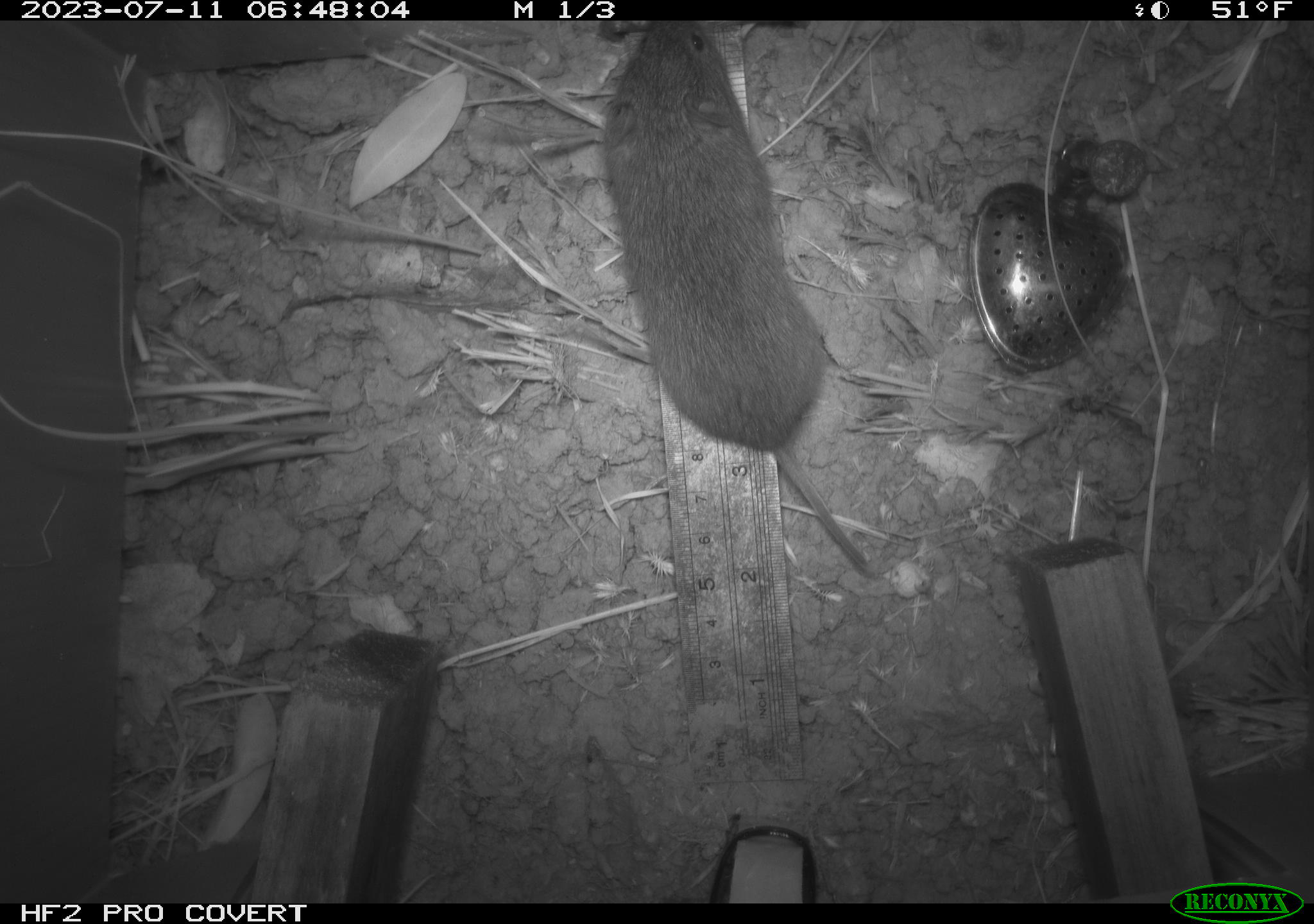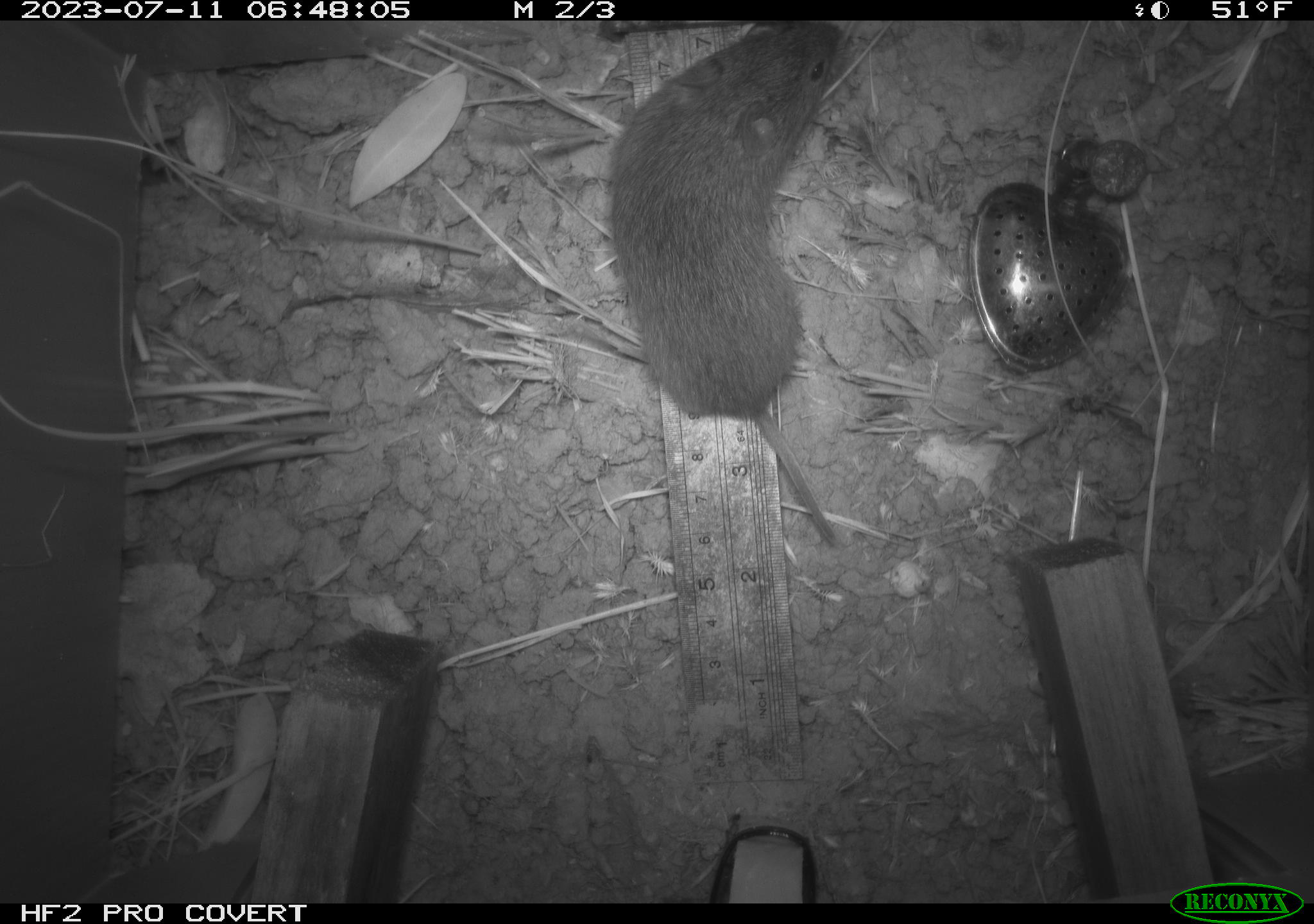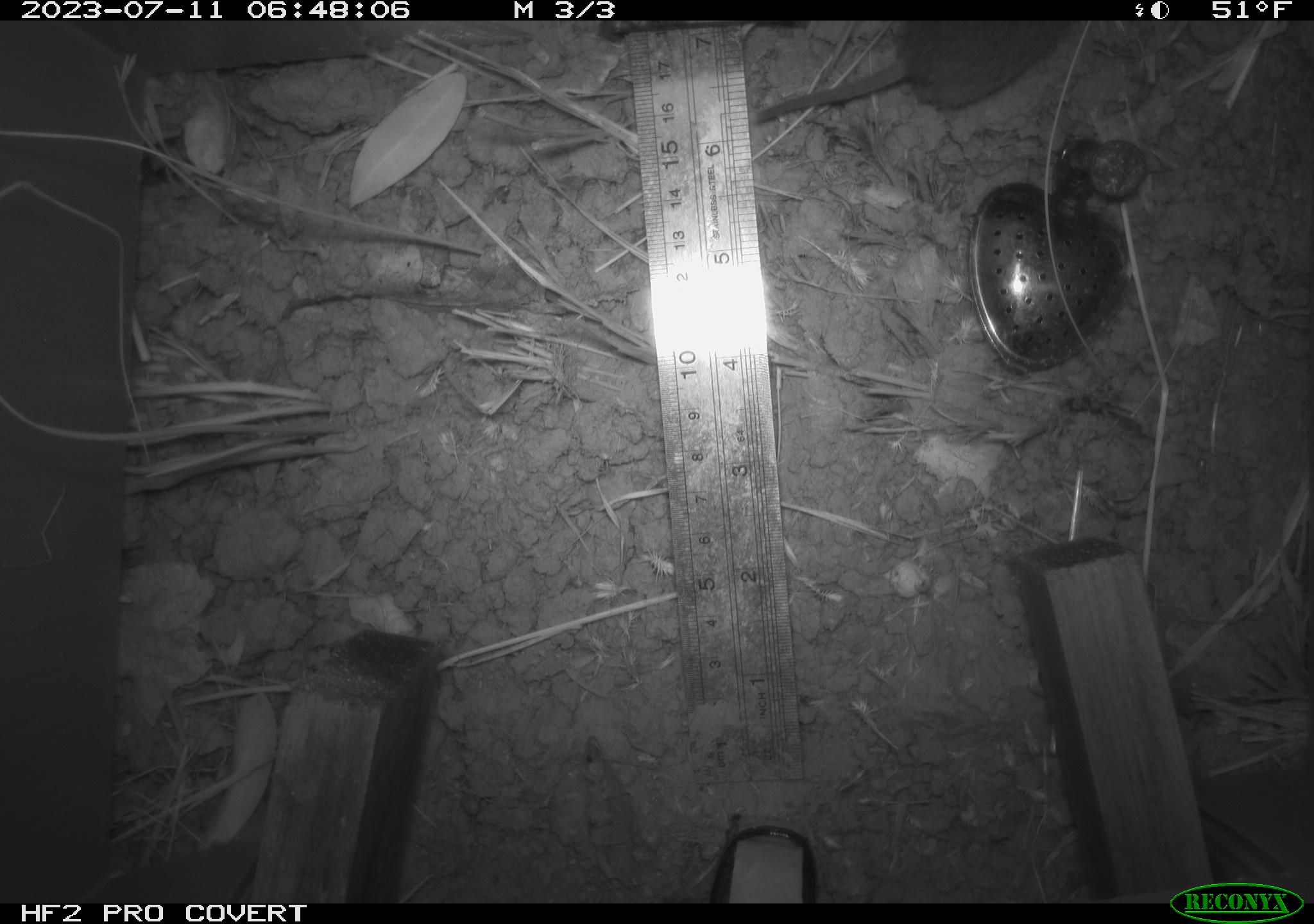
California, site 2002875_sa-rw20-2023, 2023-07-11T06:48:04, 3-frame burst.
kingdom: Animalia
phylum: Chordata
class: Mammalia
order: Rodentia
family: Cricetidae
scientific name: Arvicolinae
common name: voles, lemmings, and muskrats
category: arvicolinae subfamily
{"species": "arvicolinae subfamily (voles, lemmings, and muskrats) (Arvicolinae)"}